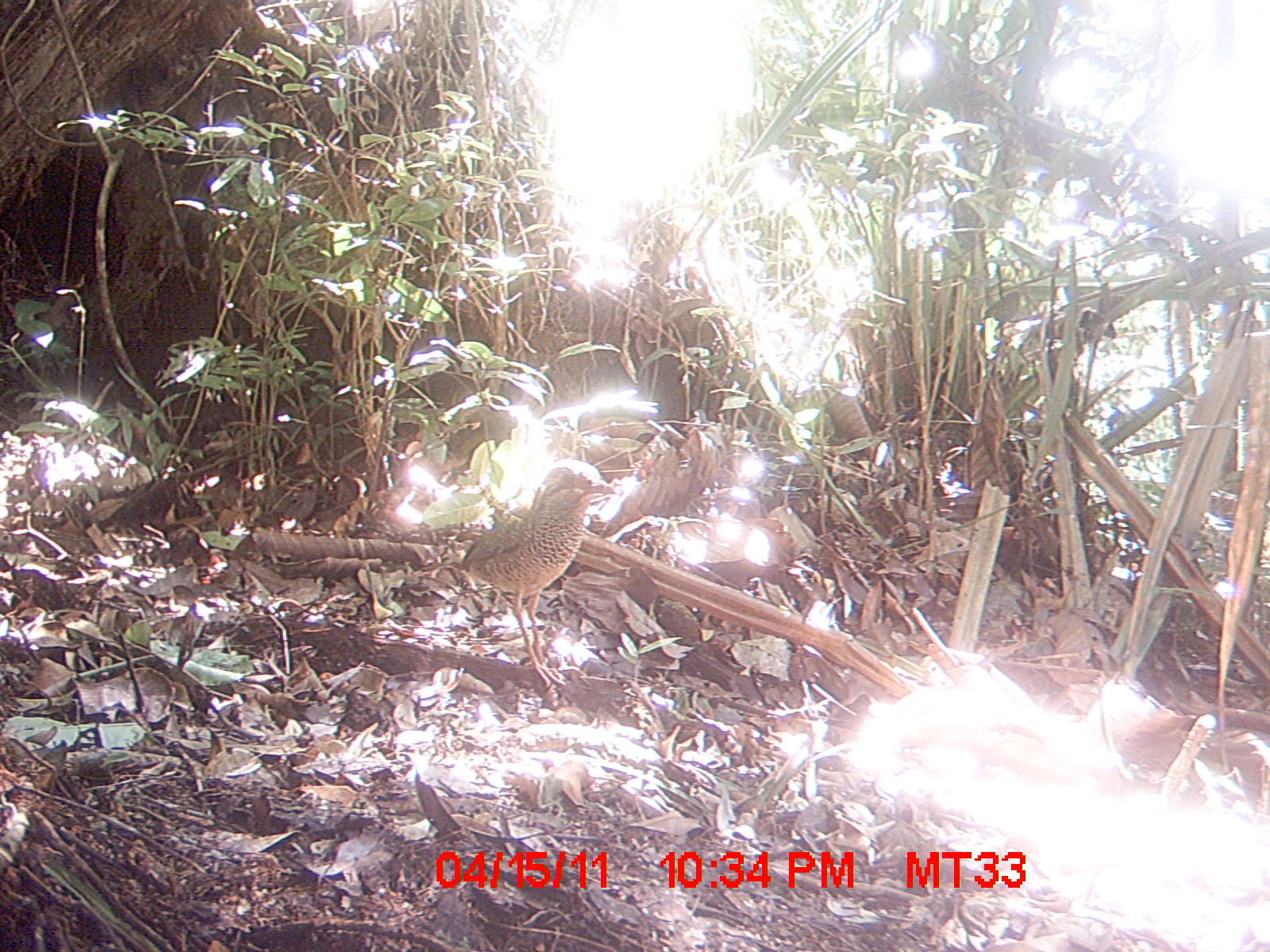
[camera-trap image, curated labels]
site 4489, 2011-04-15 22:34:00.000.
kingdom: Animalia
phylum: Chordata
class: Aves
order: Coraciiformes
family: Brachypteraciidae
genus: Brachypteracias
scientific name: Brachypteracias squamiger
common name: scaly ground roller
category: geobiastes squamiger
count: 1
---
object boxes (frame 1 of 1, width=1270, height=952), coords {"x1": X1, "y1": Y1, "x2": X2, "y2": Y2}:
geobiastes squamiger: {"x1": 450, "y1": 457, "x2": 622, "y2": 688}